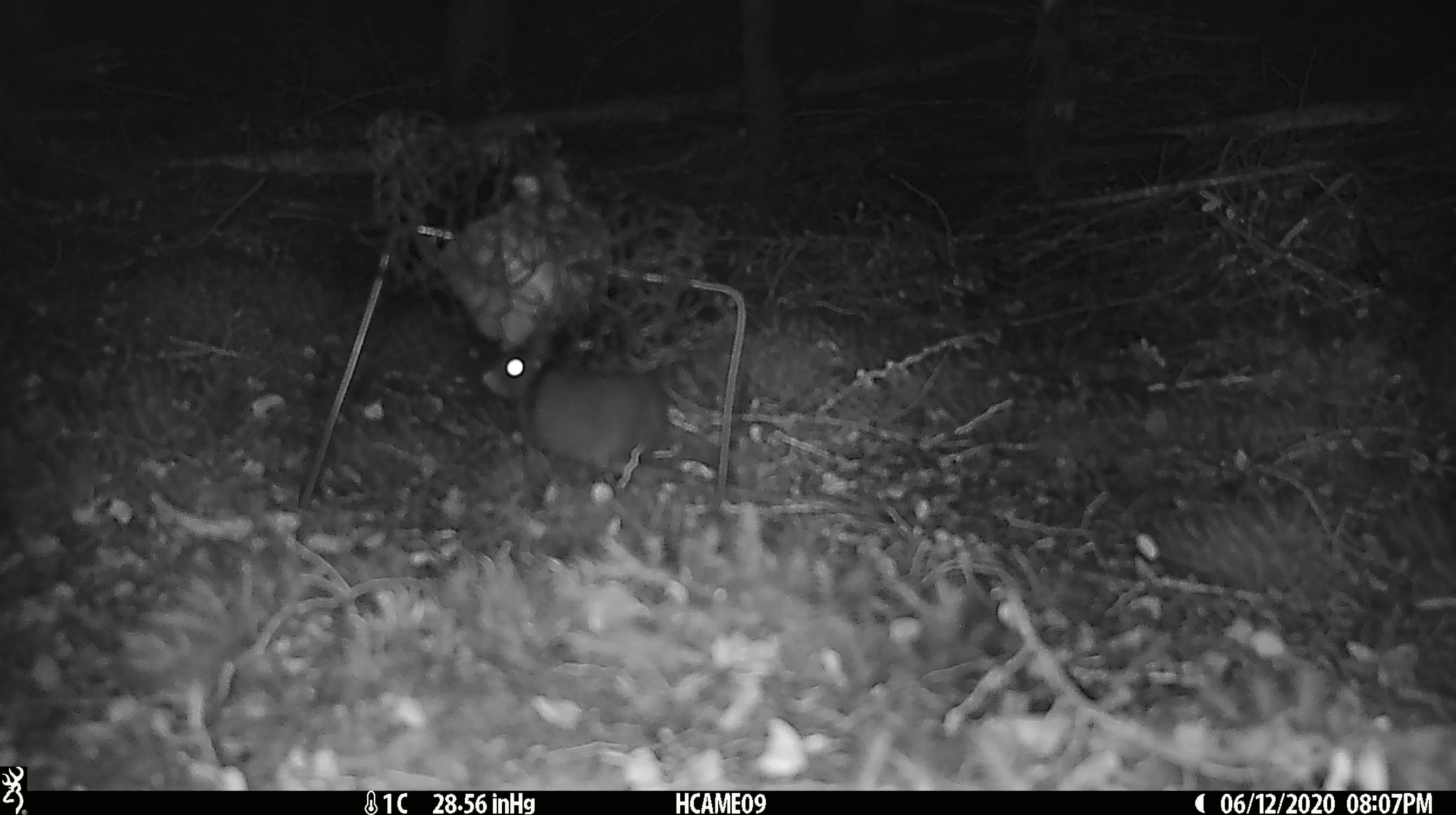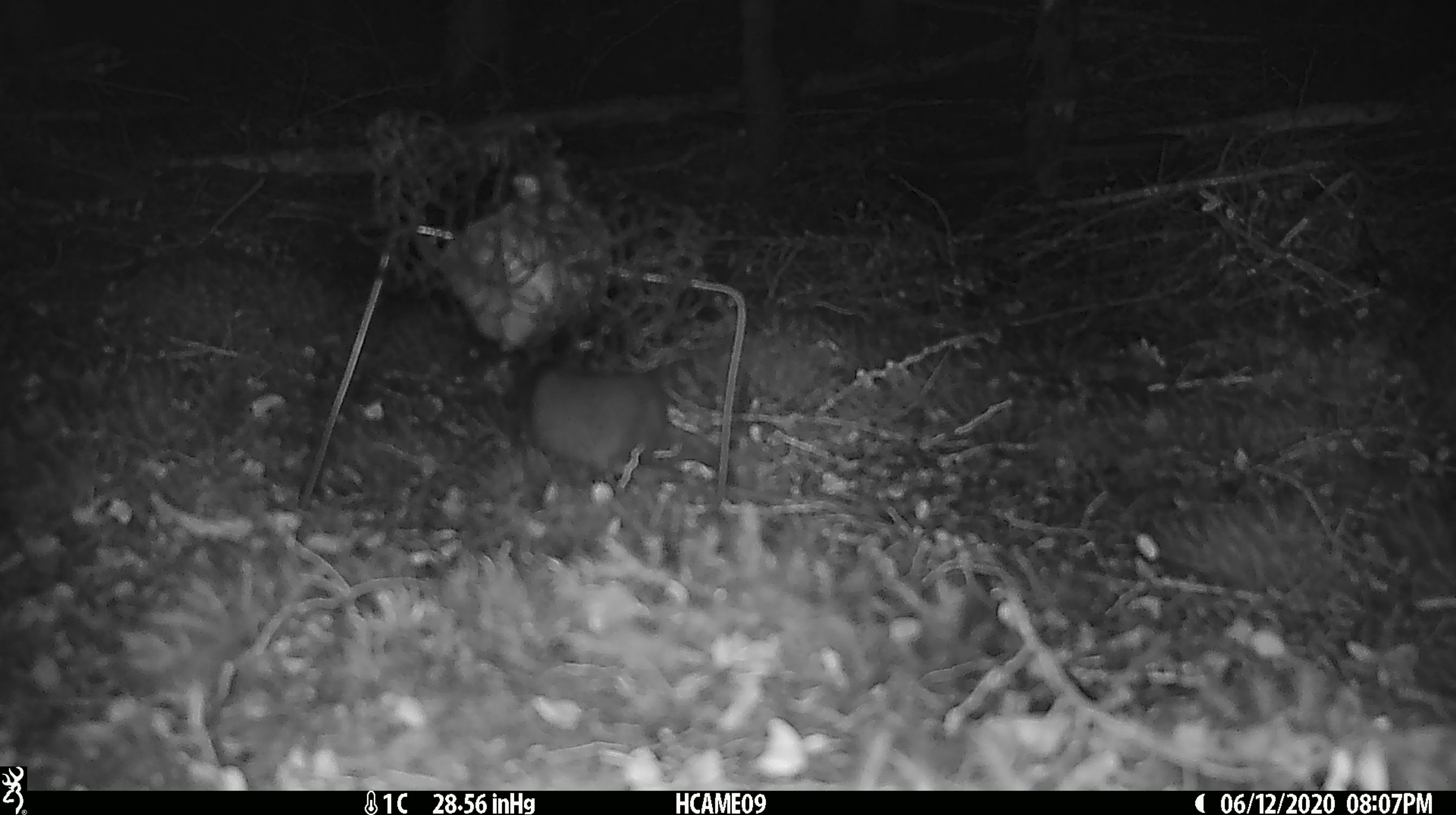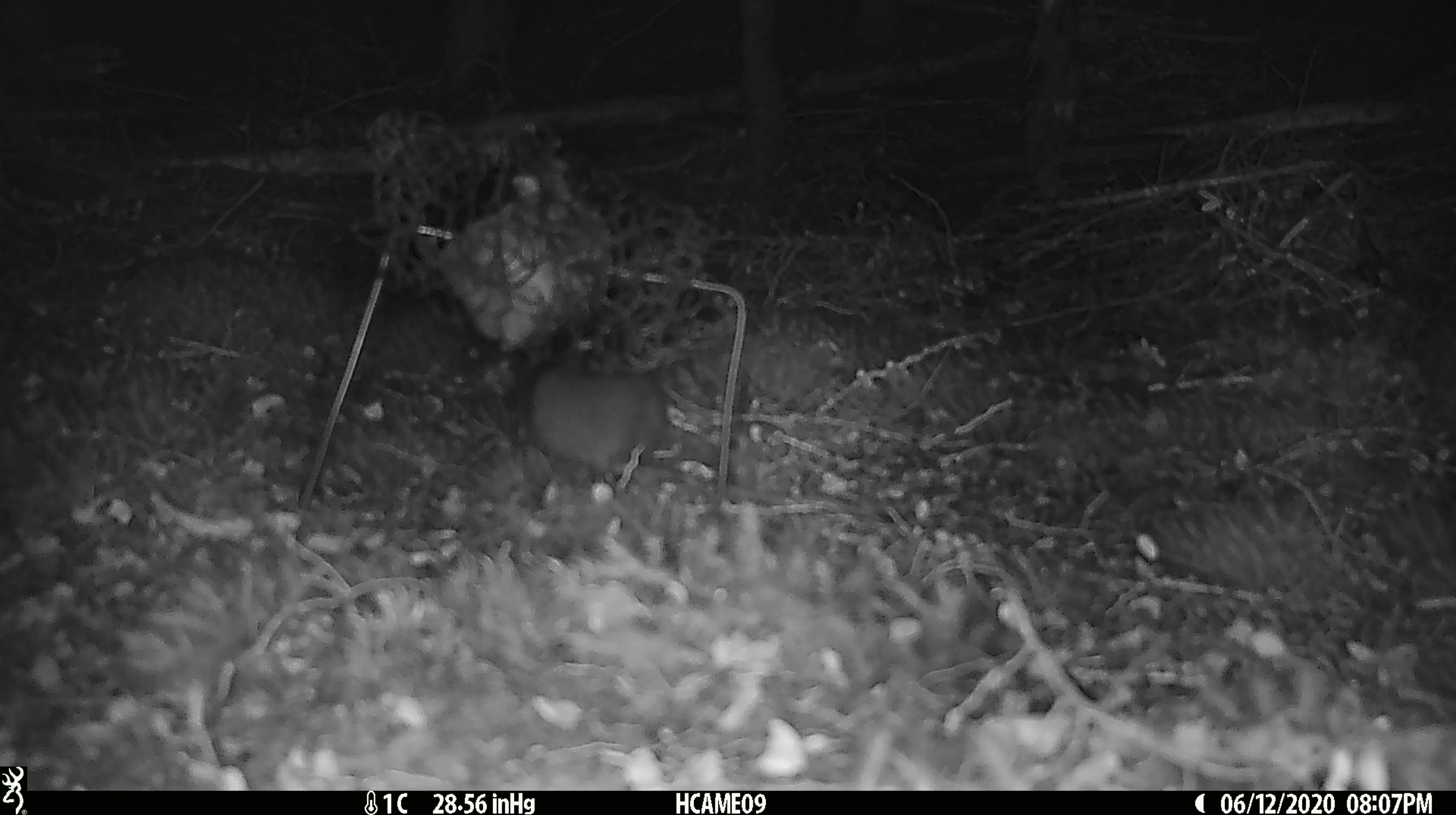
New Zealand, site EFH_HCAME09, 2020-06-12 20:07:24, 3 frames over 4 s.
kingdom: Animalia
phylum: Chordata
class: Mammalia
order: Rodentia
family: Muridae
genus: Rattus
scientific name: Rattus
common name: rat